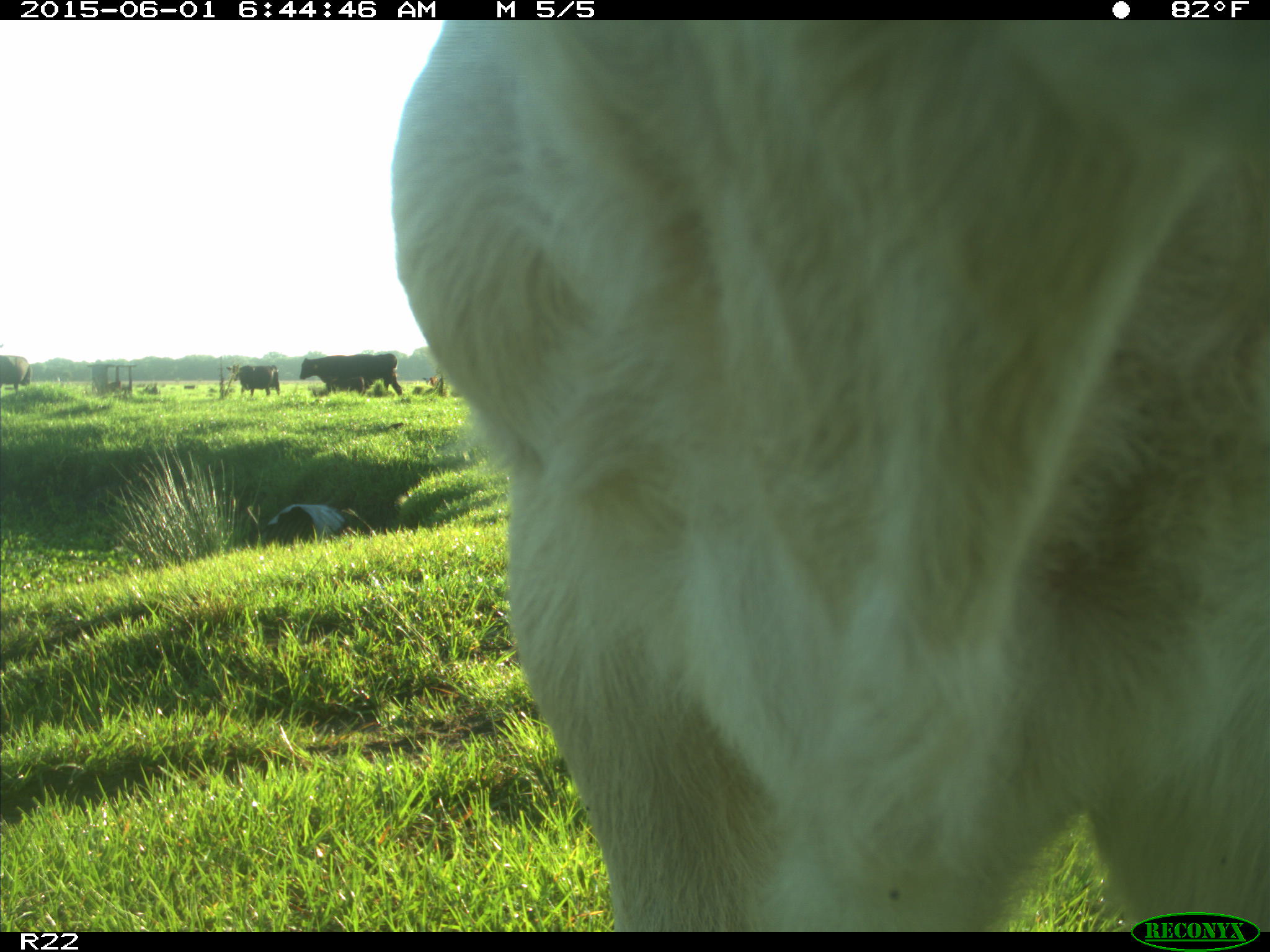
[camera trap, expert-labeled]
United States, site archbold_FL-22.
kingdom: Animalia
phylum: Chordata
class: Mammalia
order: Artiodactyla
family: Bovidae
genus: Bos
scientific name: Bos taurus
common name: domestic cow